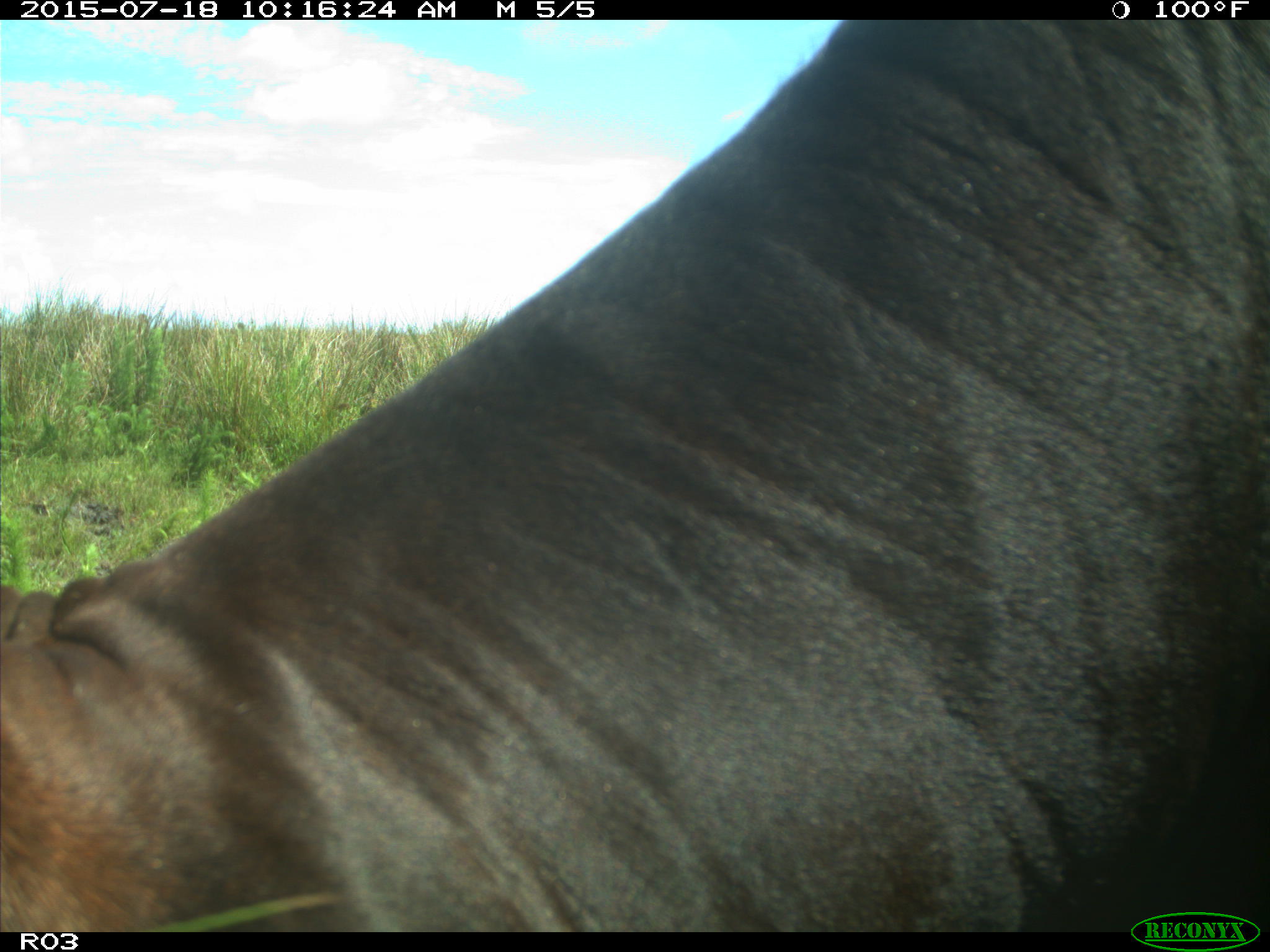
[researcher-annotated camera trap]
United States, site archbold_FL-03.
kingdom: Animalia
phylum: Chordata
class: Mammalia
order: Artiodactyla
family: Bovidae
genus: Bos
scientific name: Bos taurus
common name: domestic cow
Bos taurus (domestic cow).